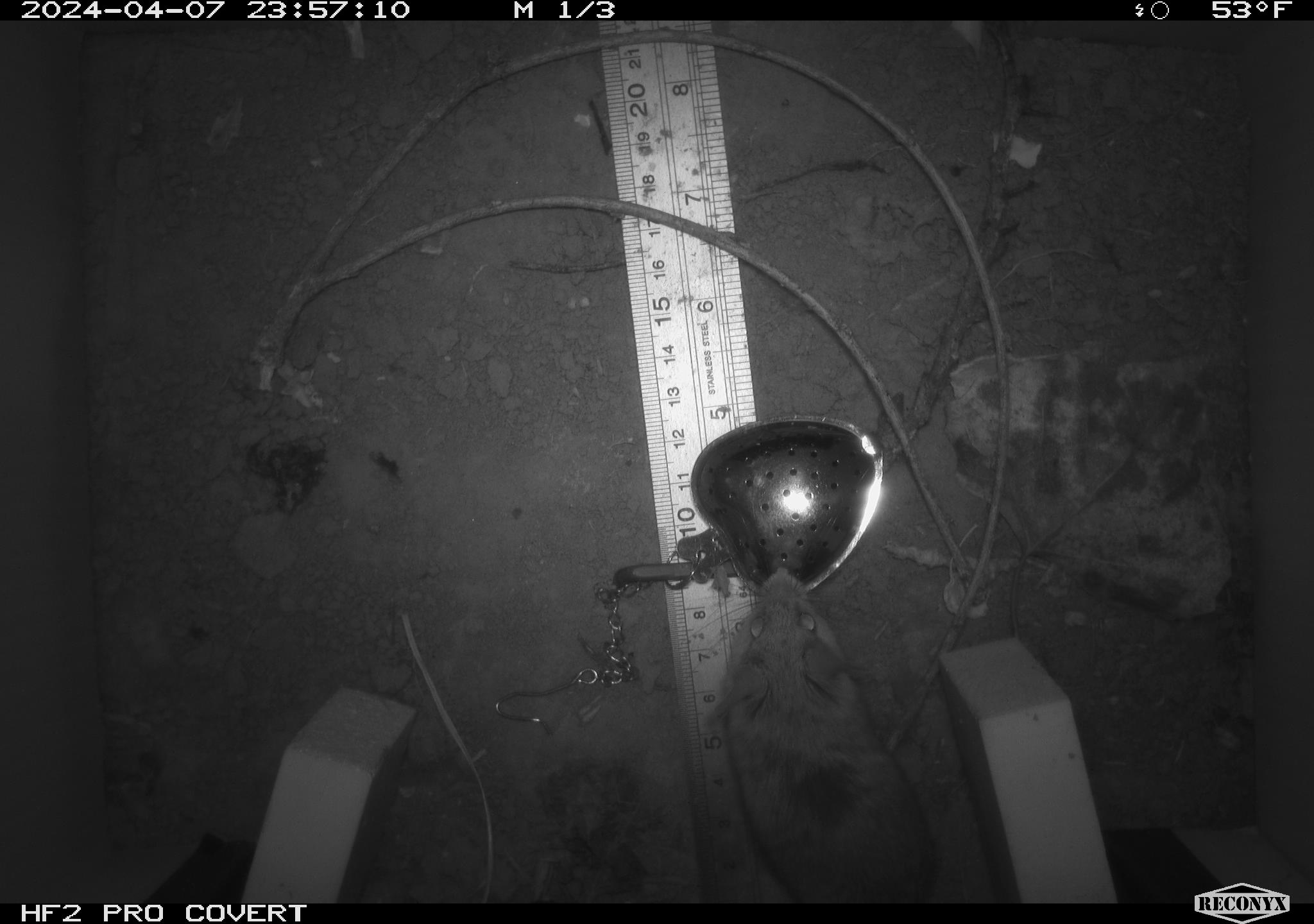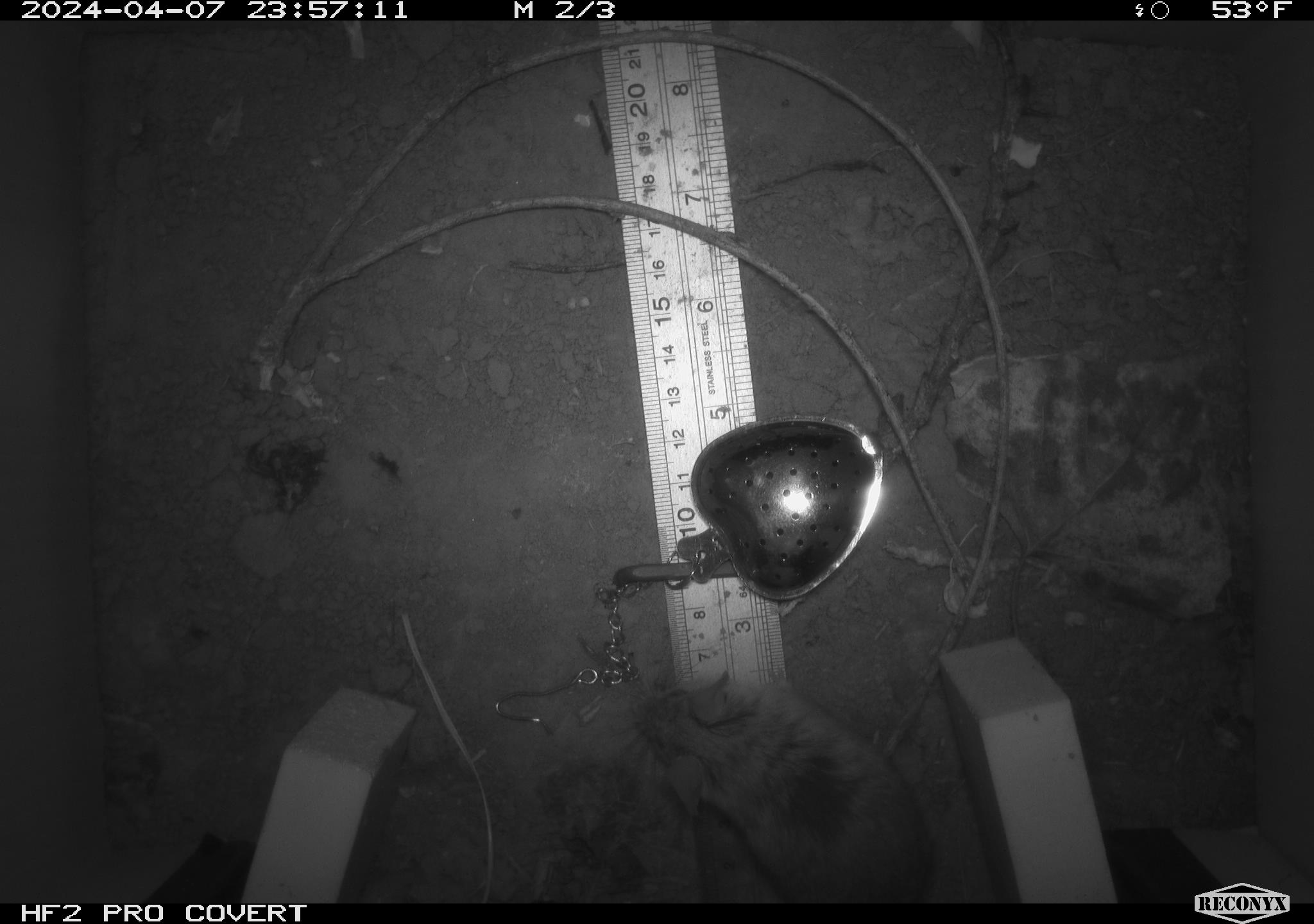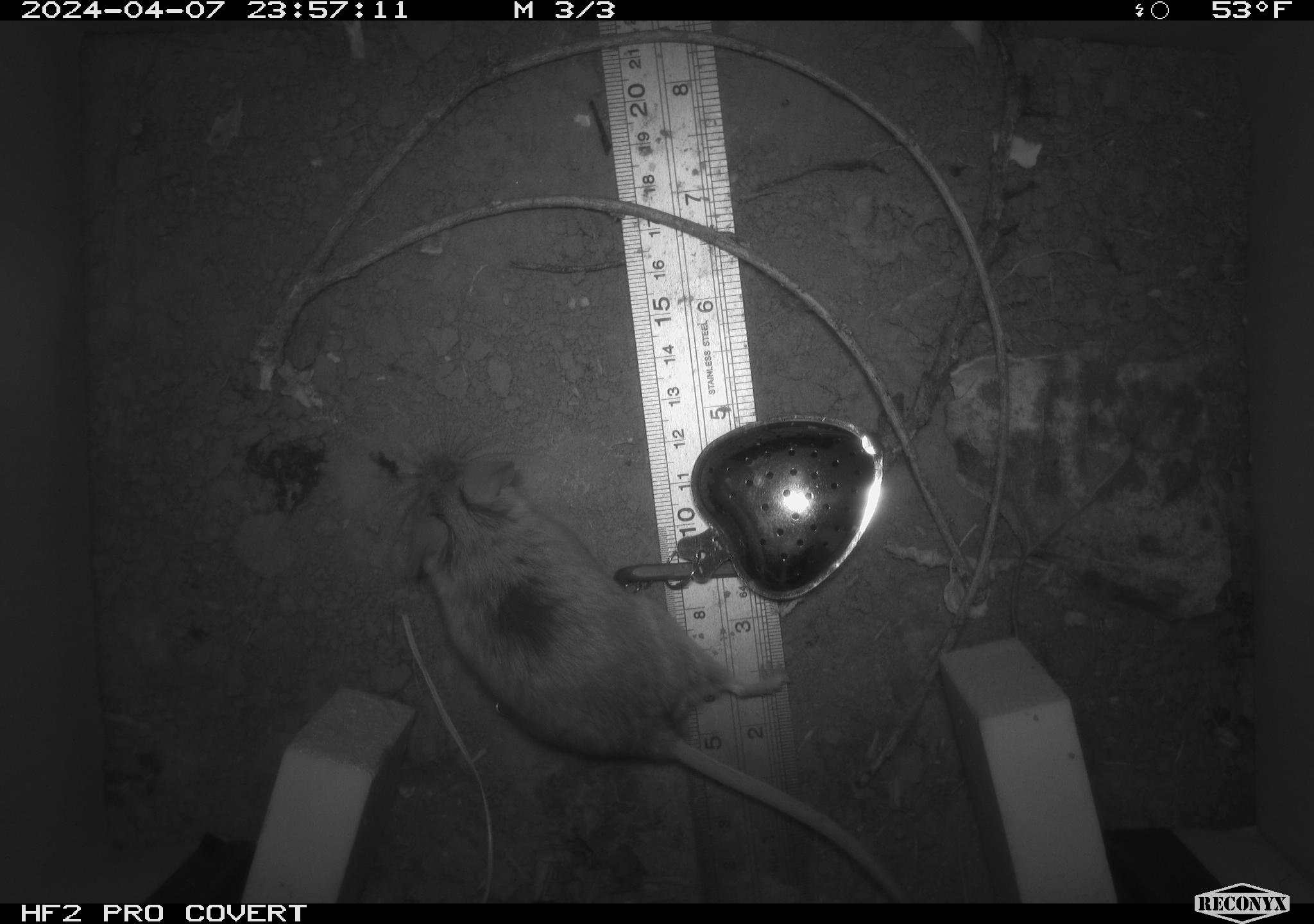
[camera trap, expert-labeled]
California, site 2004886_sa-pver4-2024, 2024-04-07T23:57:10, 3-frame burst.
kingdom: Animalia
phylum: Chordata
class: Mammalia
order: Rodentia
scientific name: Rodentia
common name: mouse species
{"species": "mouse species (Rodentia)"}